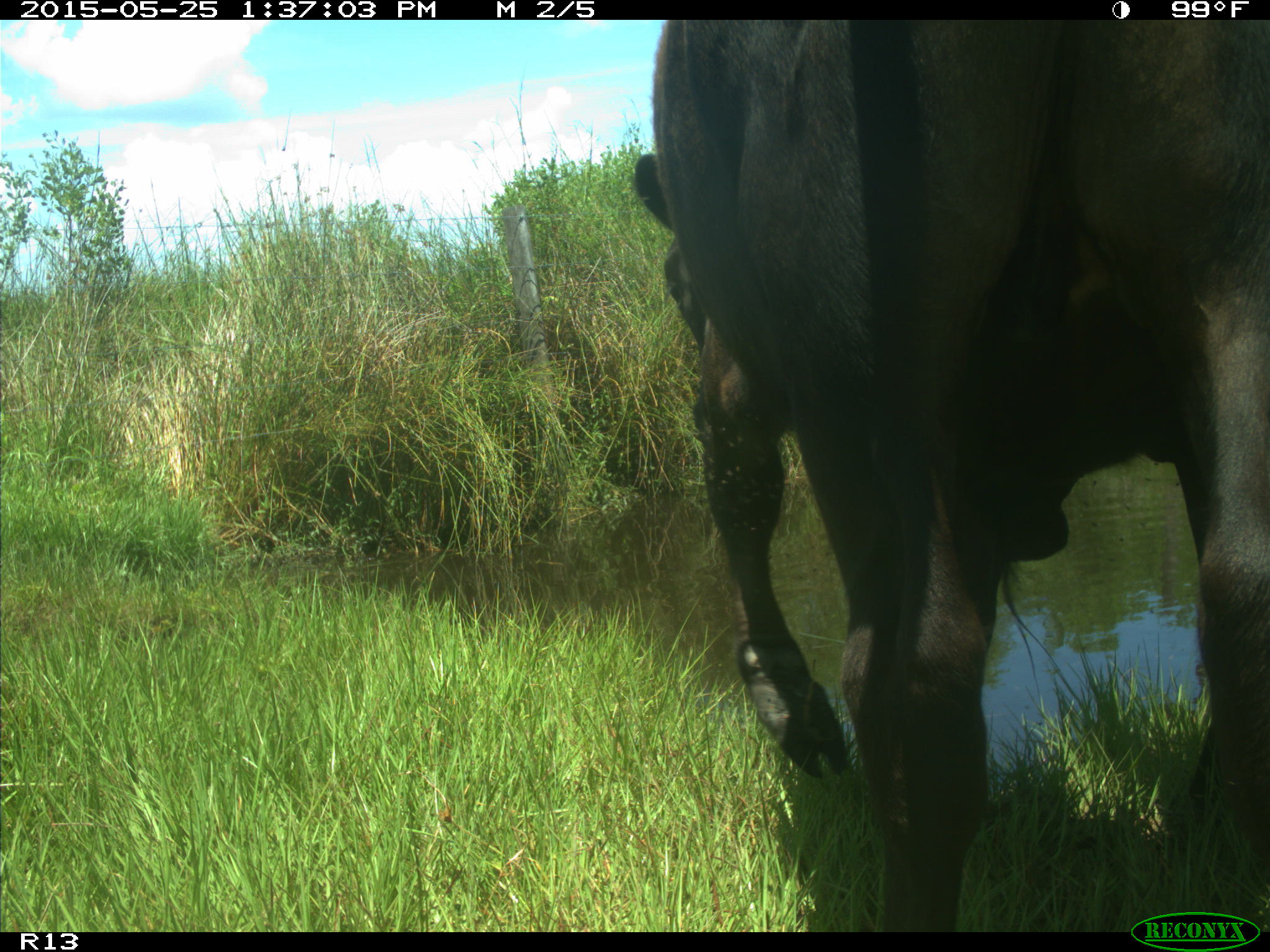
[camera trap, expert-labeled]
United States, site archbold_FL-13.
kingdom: Animalia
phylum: Chordata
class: Mammalia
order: Artiodactyla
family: Bovidae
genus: Bos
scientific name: Bos taurus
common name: domestic cow